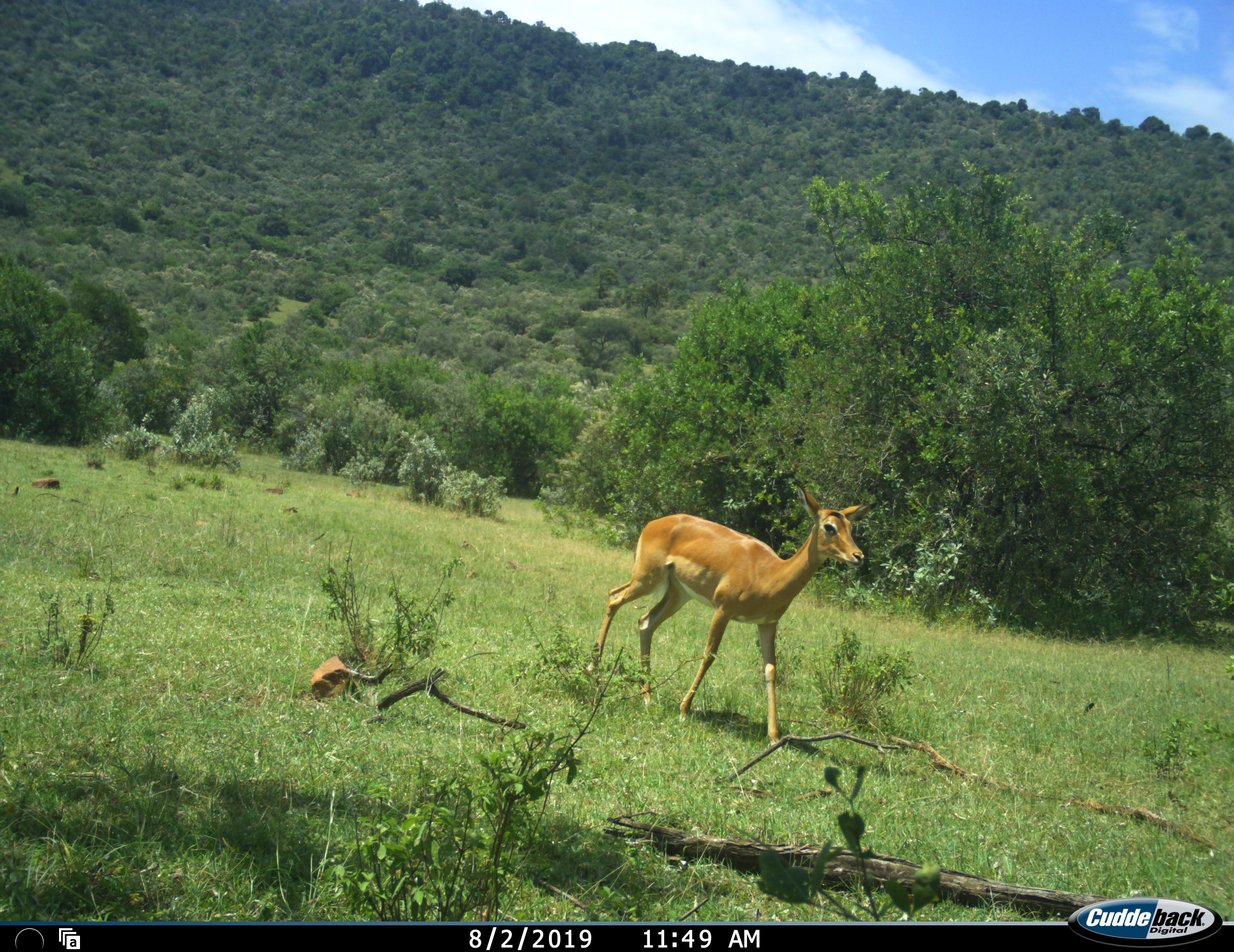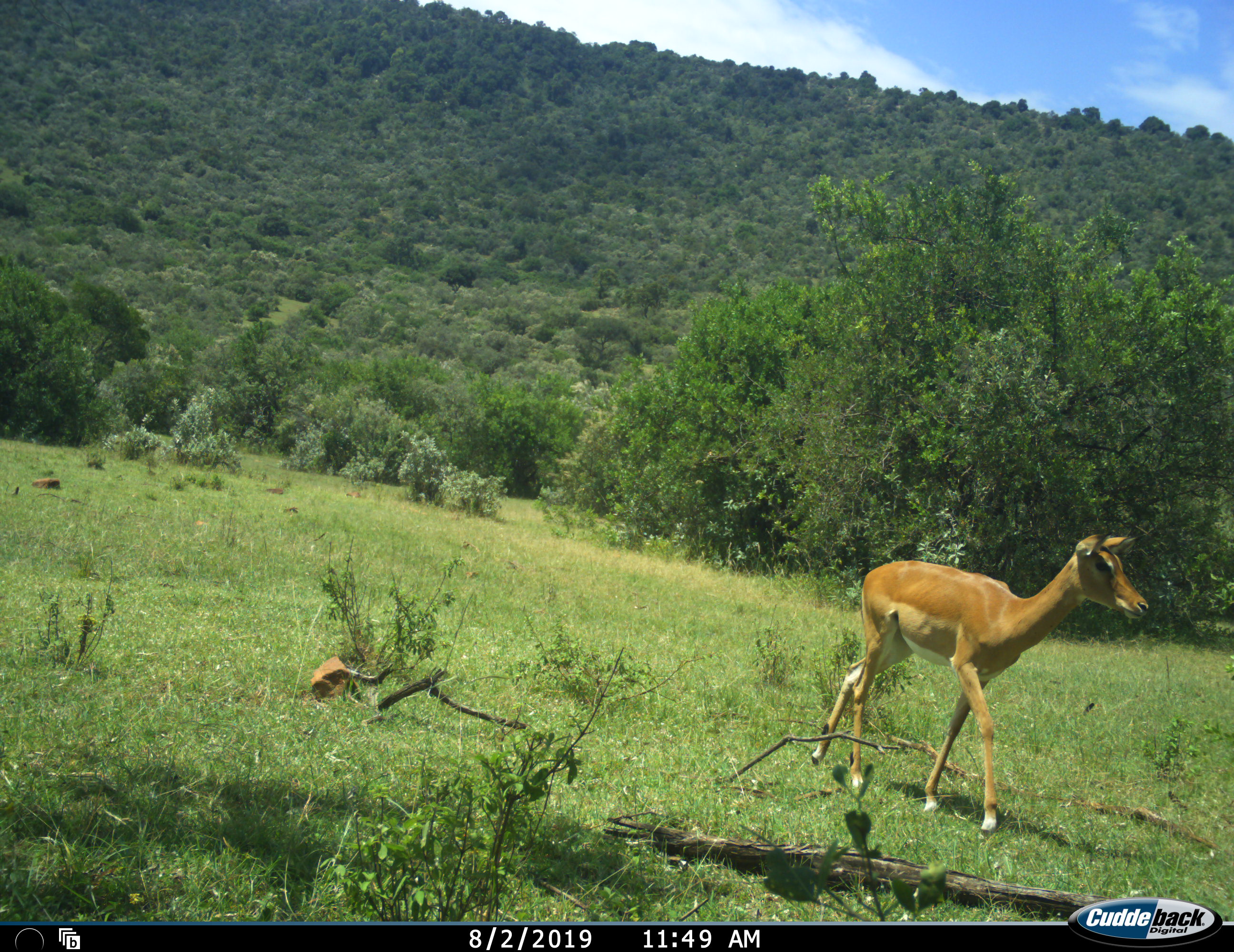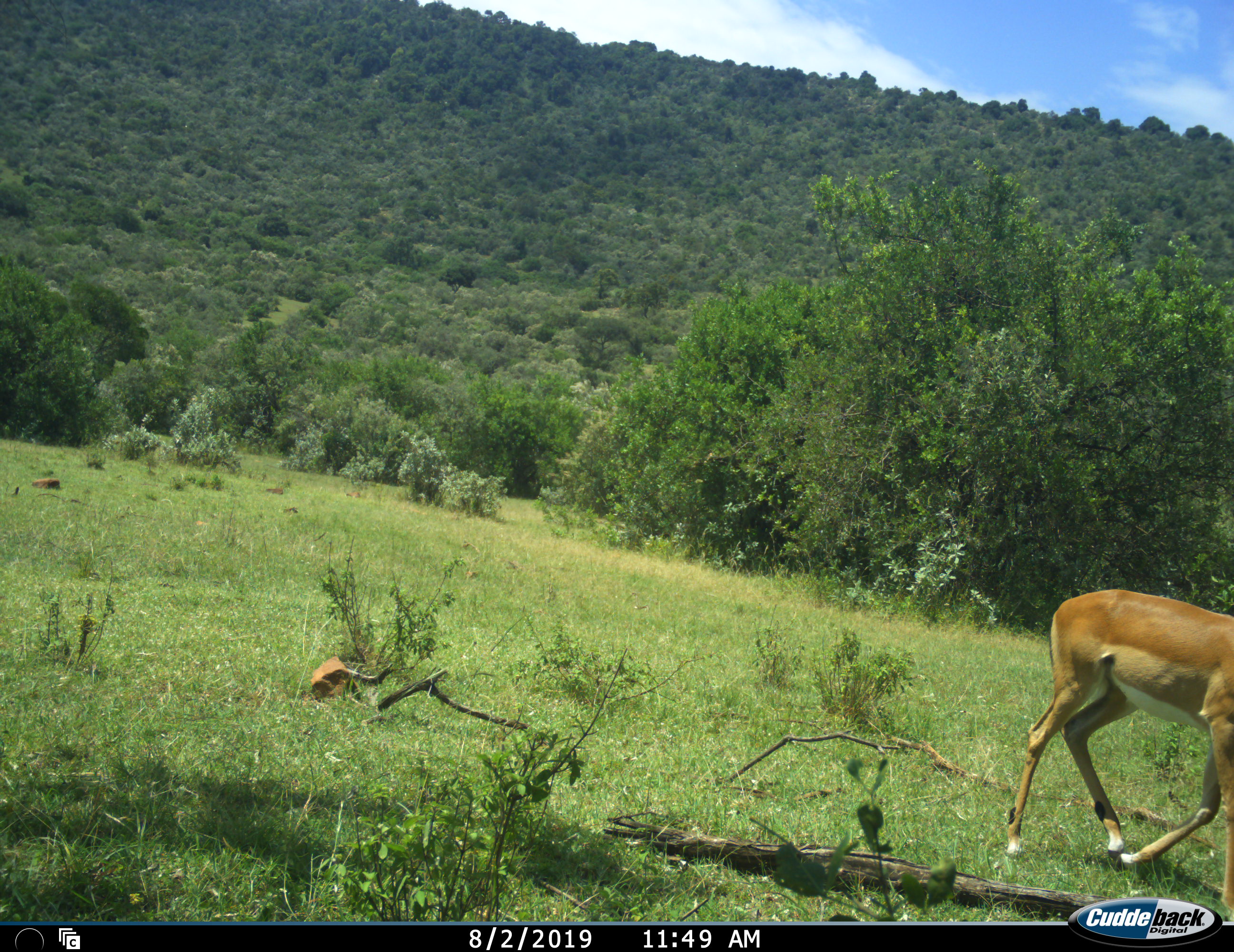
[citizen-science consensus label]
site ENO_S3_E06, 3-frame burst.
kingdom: Animalia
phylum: Chordata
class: Mammalia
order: Artiodactyla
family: Bovidae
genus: Aepyceros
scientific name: Aepyceros melampus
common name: impala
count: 1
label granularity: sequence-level